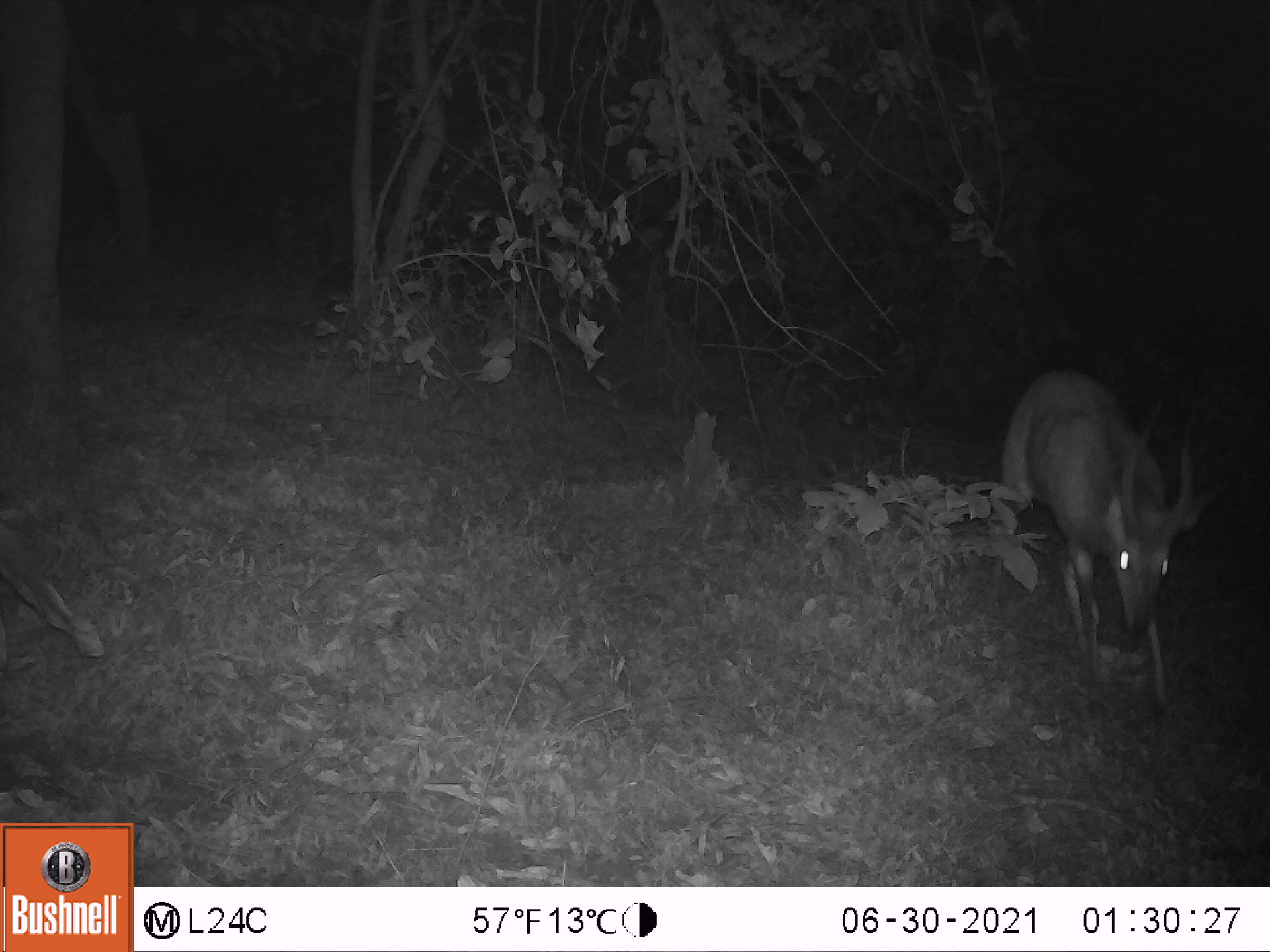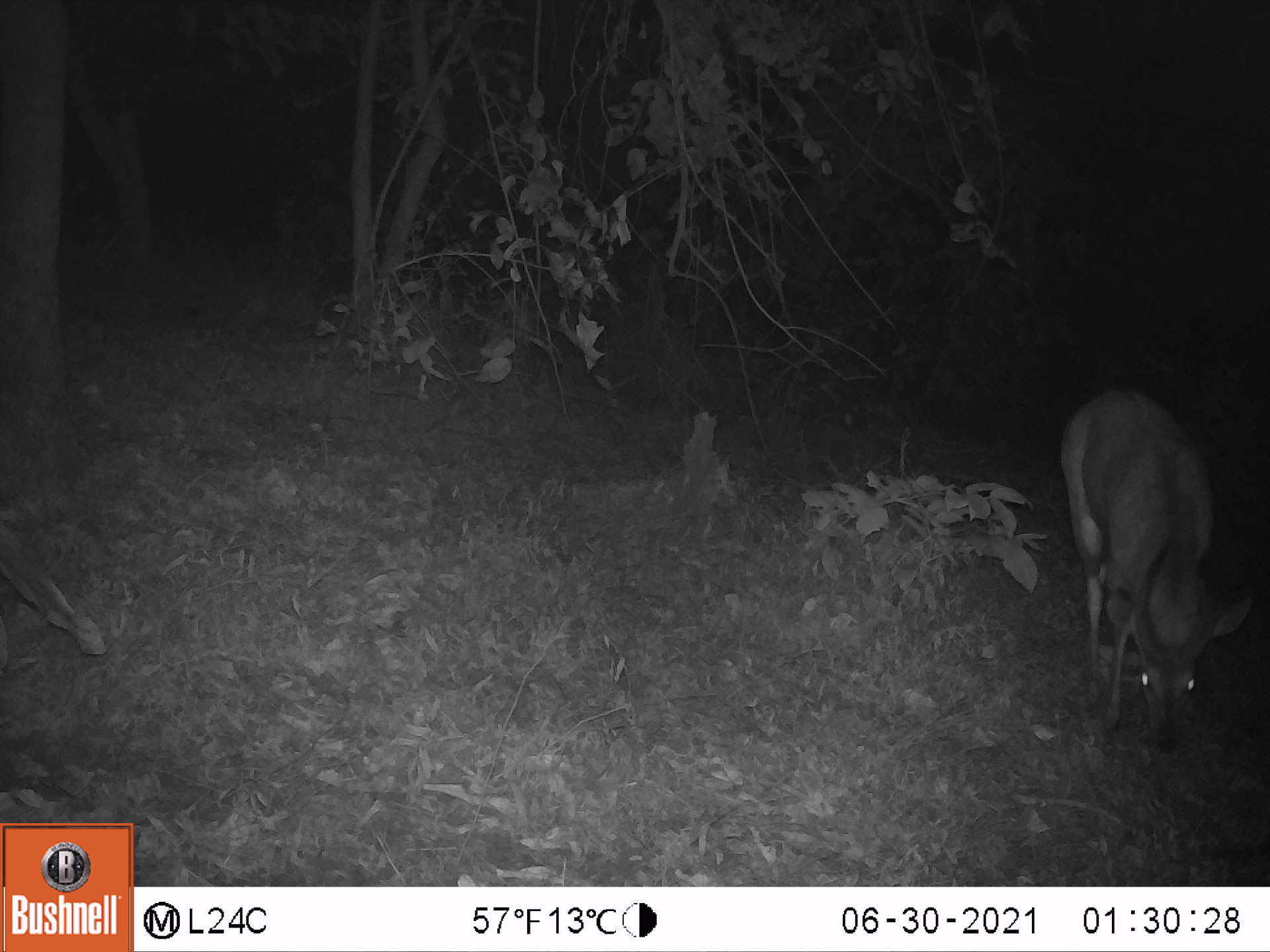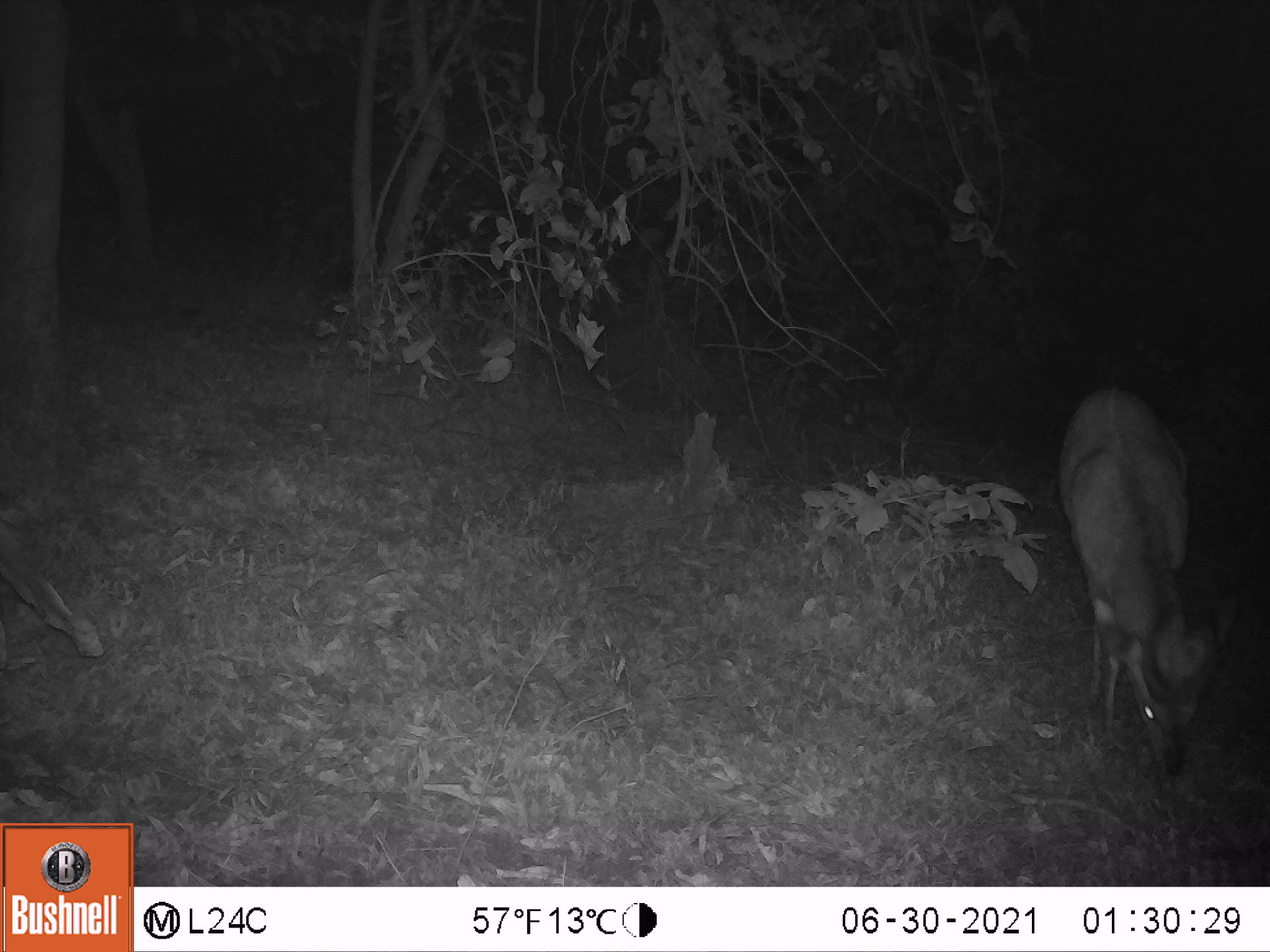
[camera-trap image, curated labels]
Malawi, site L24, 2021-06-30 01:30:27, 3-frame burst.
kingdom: Animalia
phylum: Chordata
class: Mammalia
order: Artiodactyla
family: Bovidae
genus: Tragelaphus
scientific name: Tragelaphus sylvaticus sylvaticus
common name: cape bushbuck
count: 1